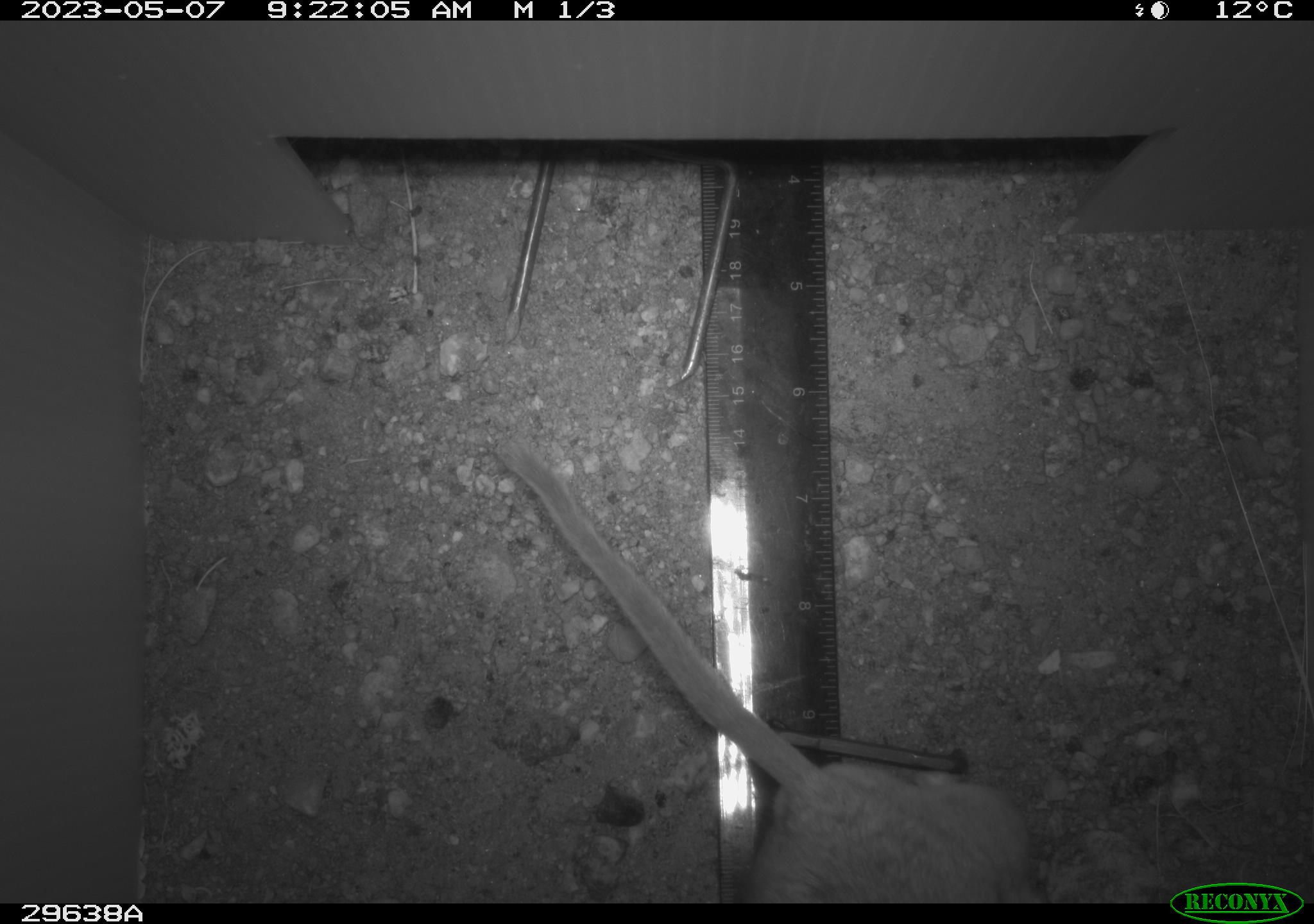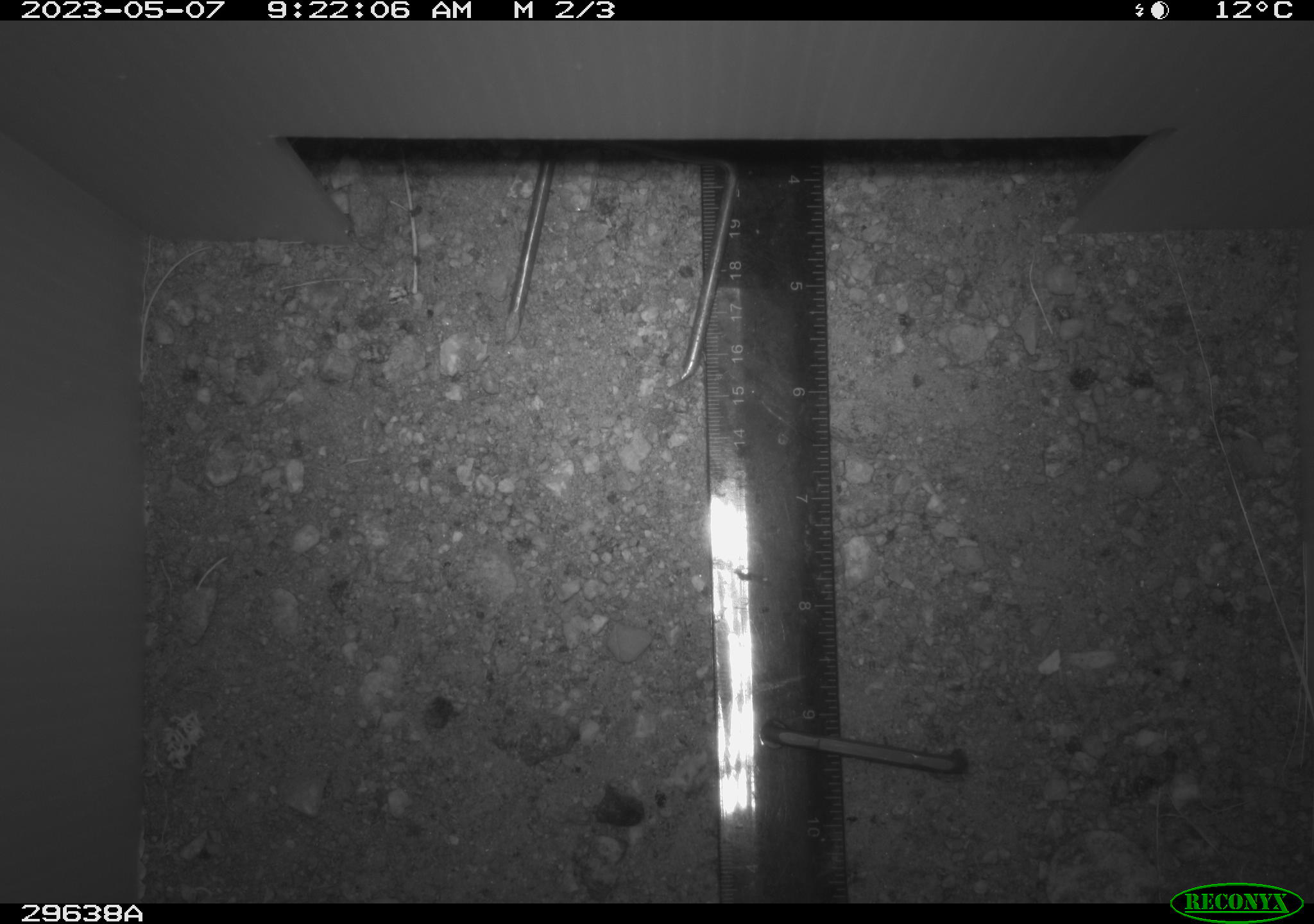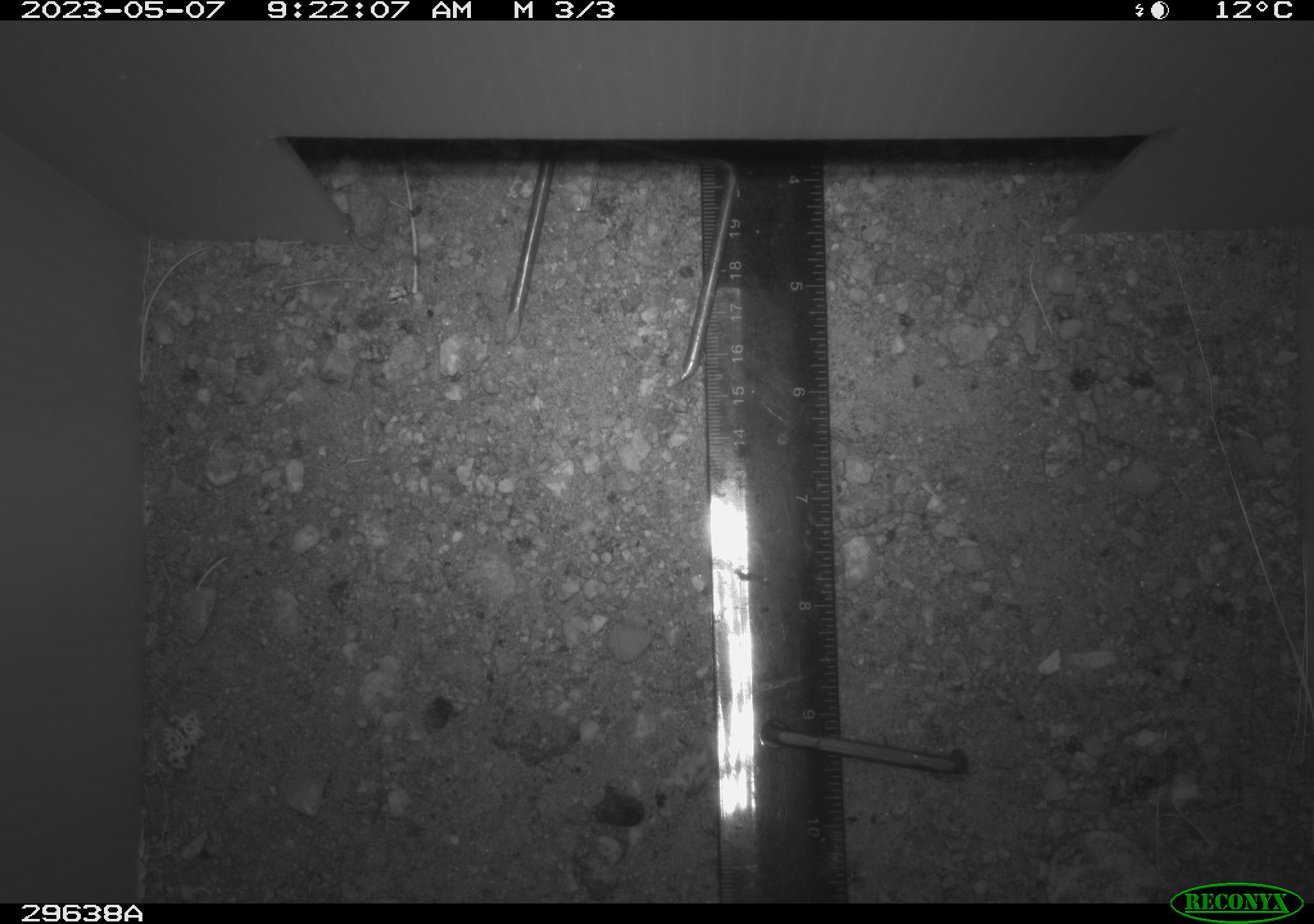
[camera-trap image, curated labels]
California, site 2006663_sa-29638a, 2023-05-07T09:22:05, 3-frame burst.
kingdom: Animalia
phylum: Chordata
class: Mammalia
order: Rodentia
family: Cricetidae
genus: Neotoma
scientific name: Neotoma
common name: pack rat or woodrat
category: neotoma species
Neotoma species (pack rat or woodrat) (Neotoma).